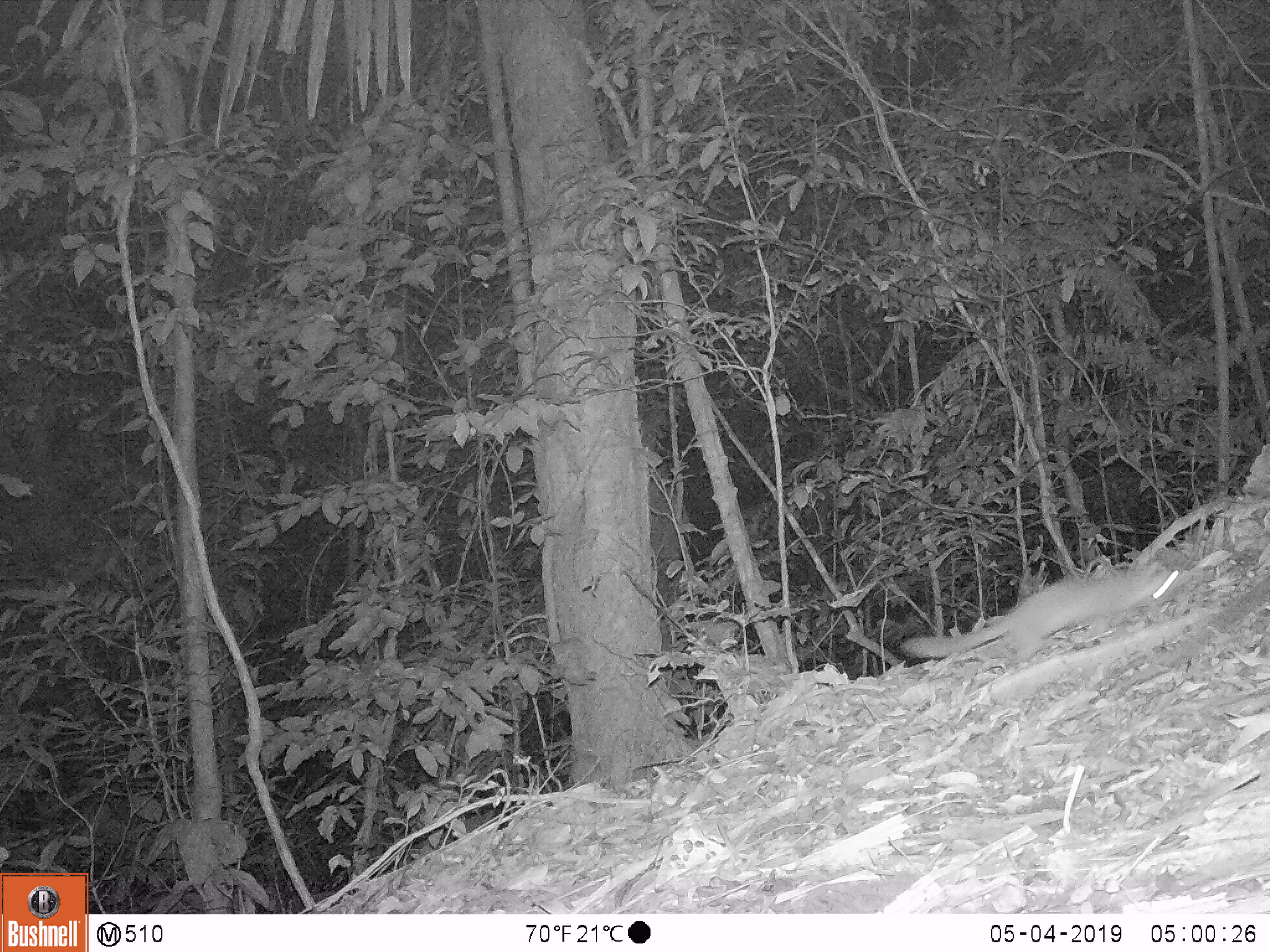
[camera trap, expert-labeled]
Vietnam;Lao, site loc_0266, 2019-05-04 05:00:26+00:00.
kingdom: Animalia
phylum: Chordata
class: Mammalia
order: Carnivora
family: Mustelidae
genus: Melogale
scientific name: Melogale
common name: ferret badger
Ferret badger (Melogale). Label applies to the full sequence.